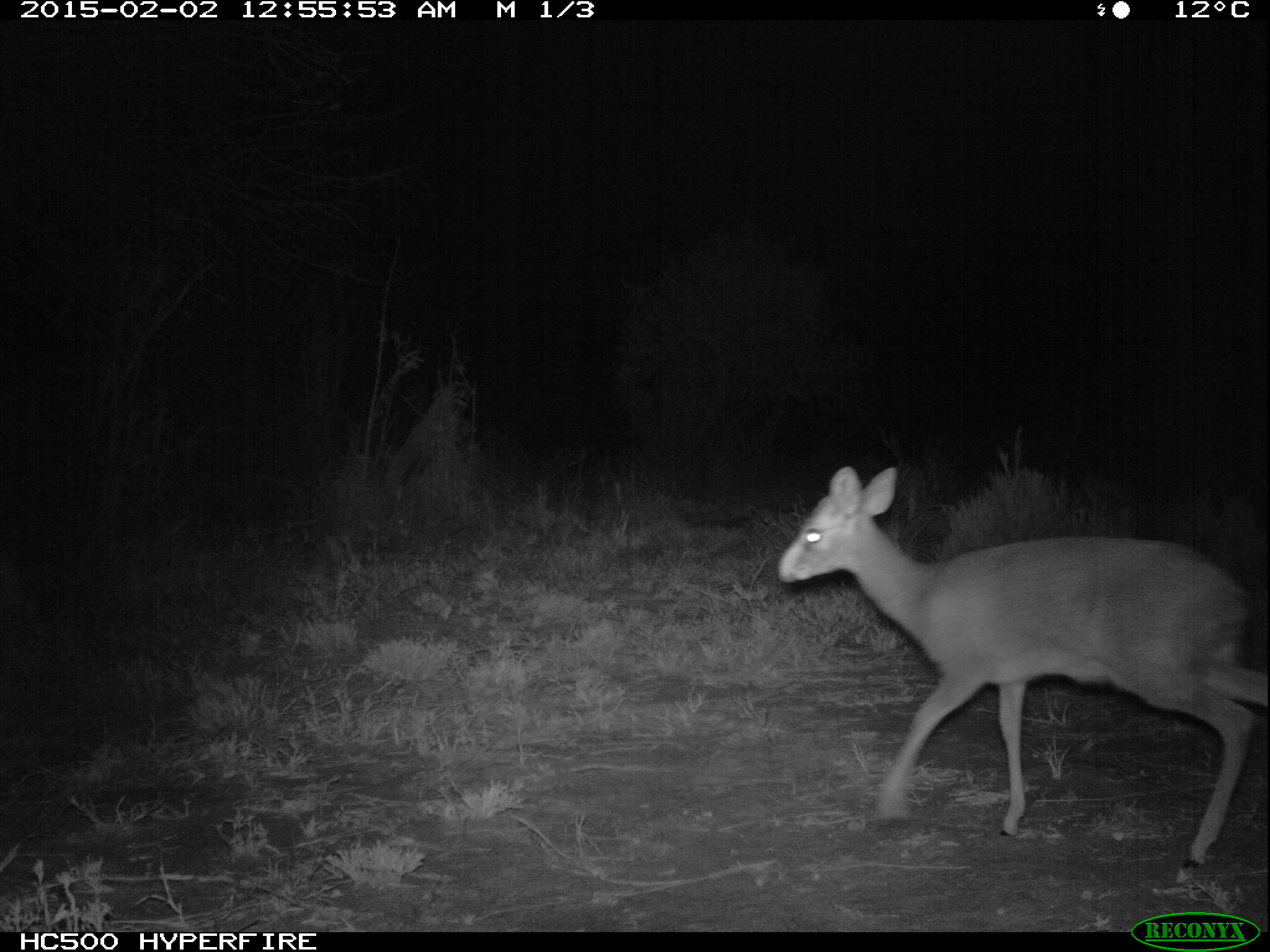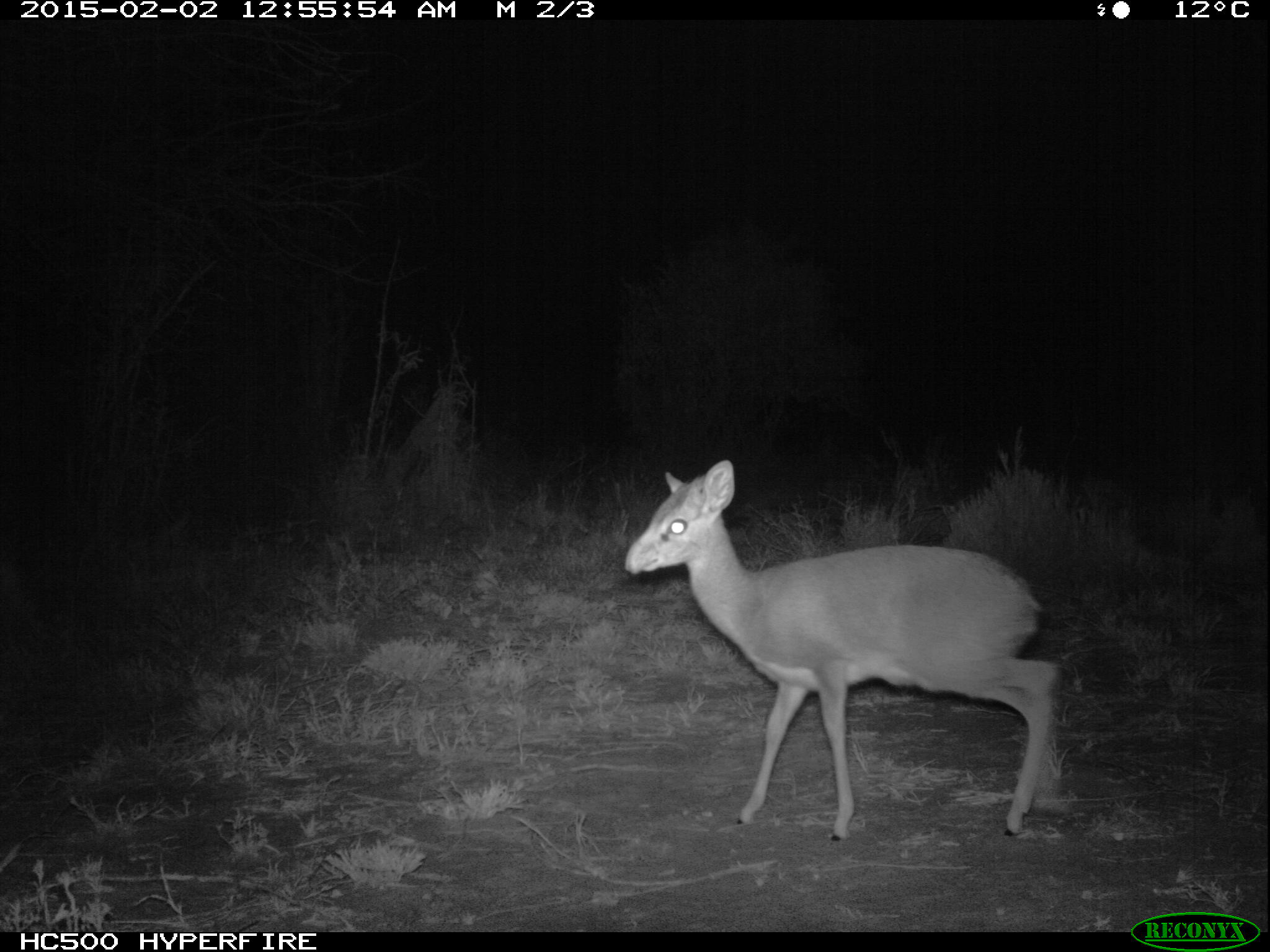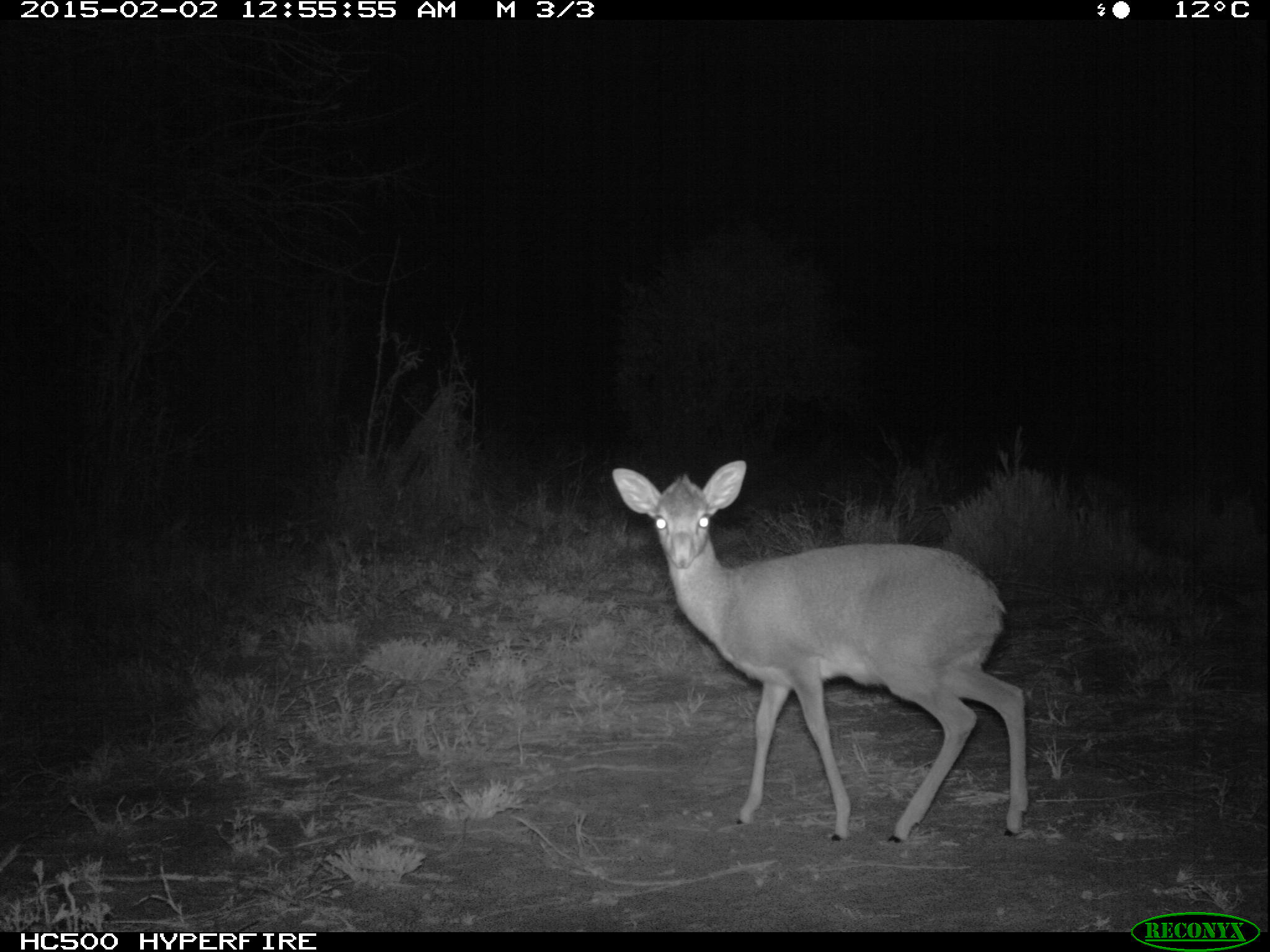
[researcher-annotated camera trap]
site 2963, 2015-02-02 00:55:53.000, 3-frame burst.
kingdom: Animalia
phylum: Chordata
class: Mammalia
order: Artiodactyla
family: Bovidae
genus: Madoqua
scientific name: Madoqua guentheri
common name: günther's dik-dik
Madoqua guentheri (günther's dik-dik), count 1.